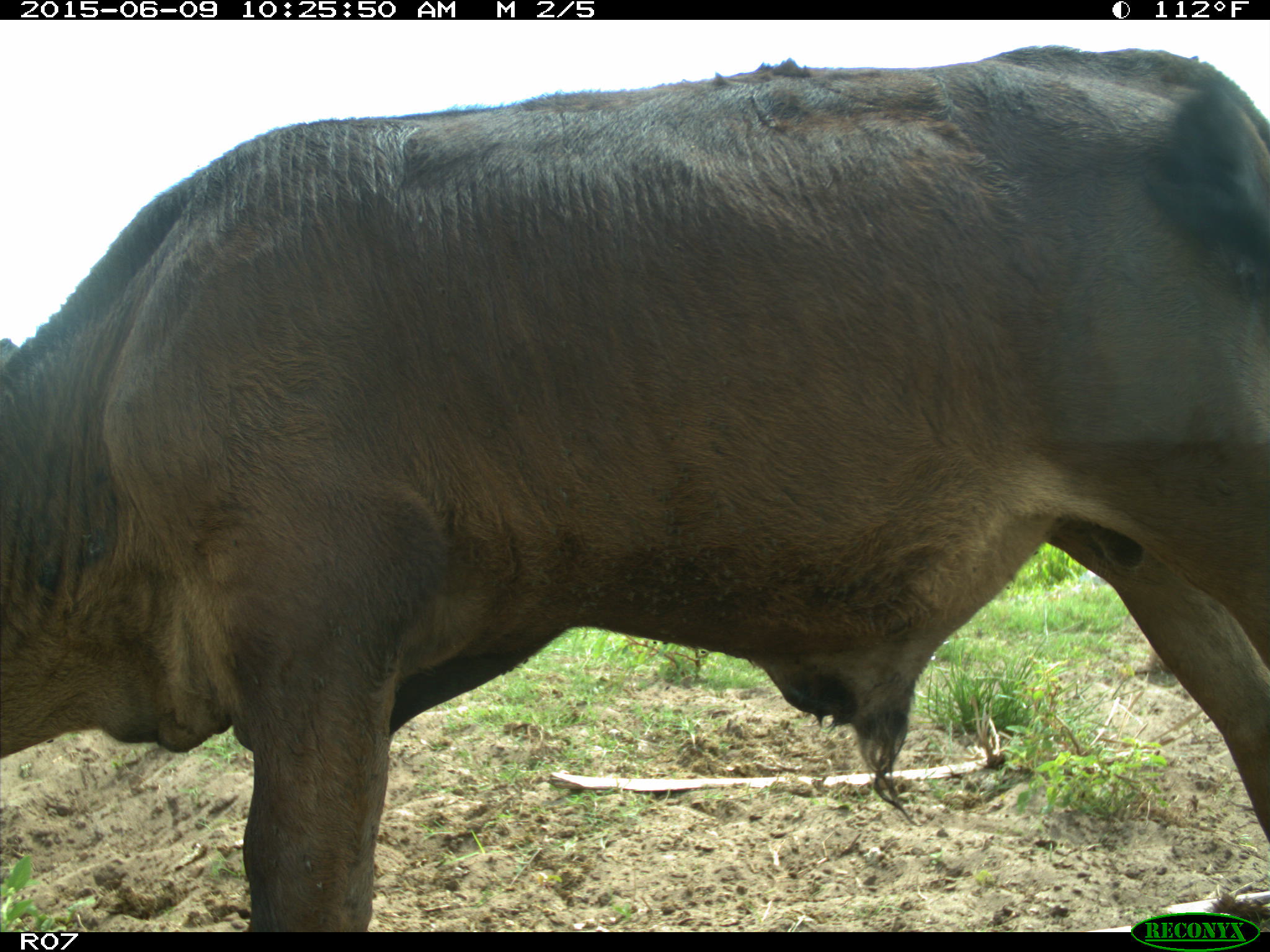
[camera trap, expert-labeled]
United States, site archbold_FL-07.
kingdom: Animalia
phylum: Chordata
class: Mammalia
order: Artiodactyla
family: Bovidae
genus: Bos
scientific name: Bos taurus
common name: domestic cow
Bos taurus (domestic cow).